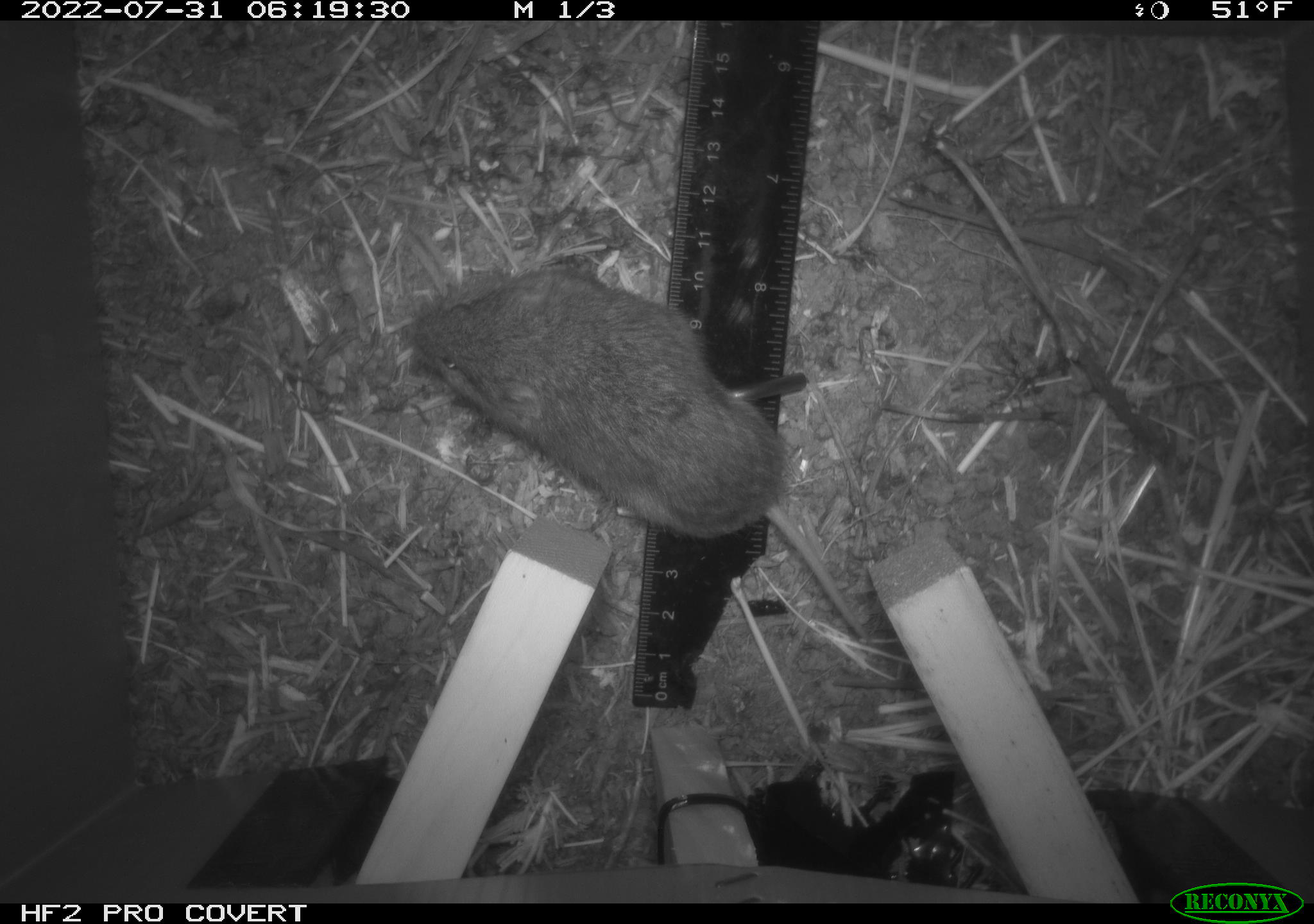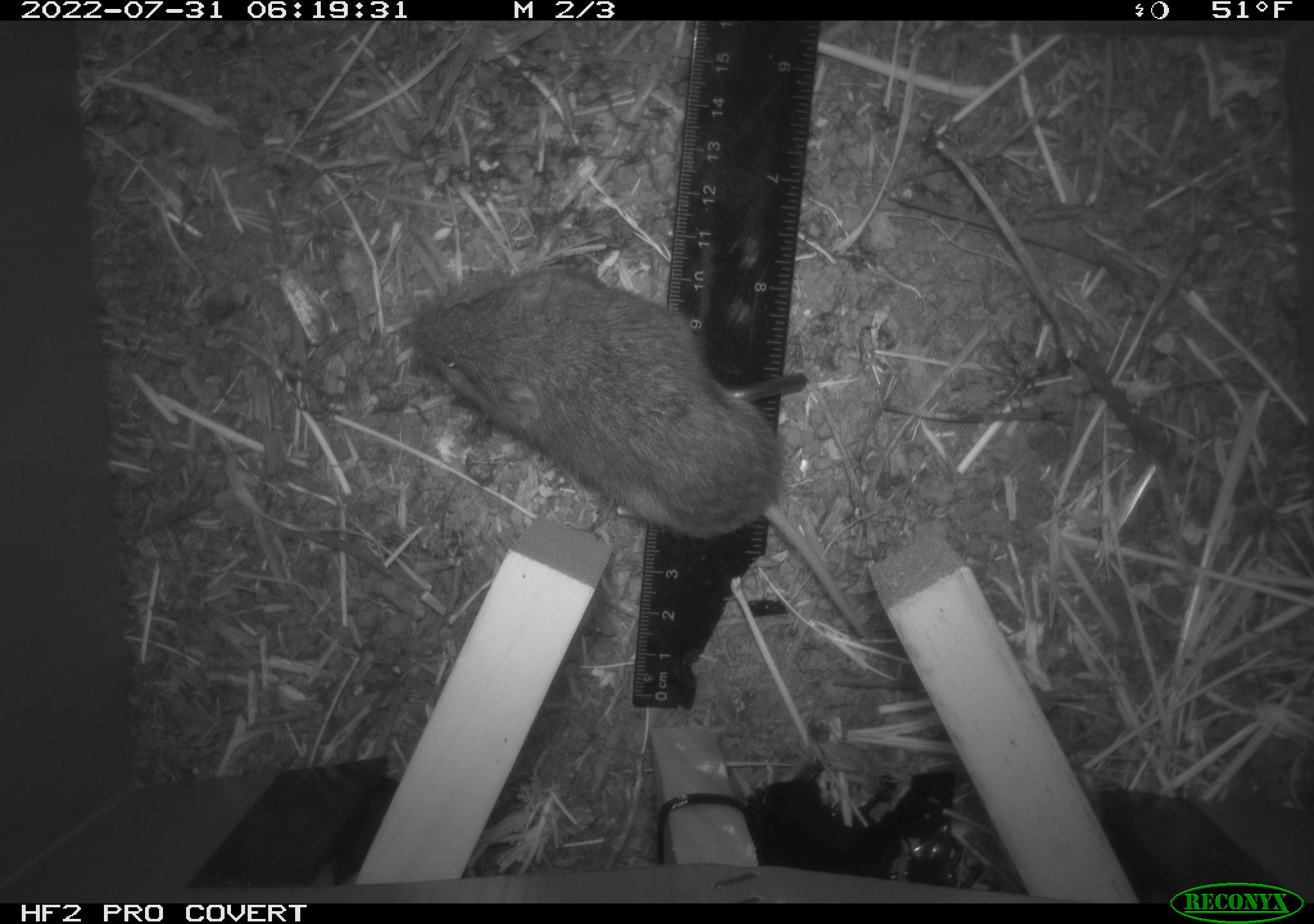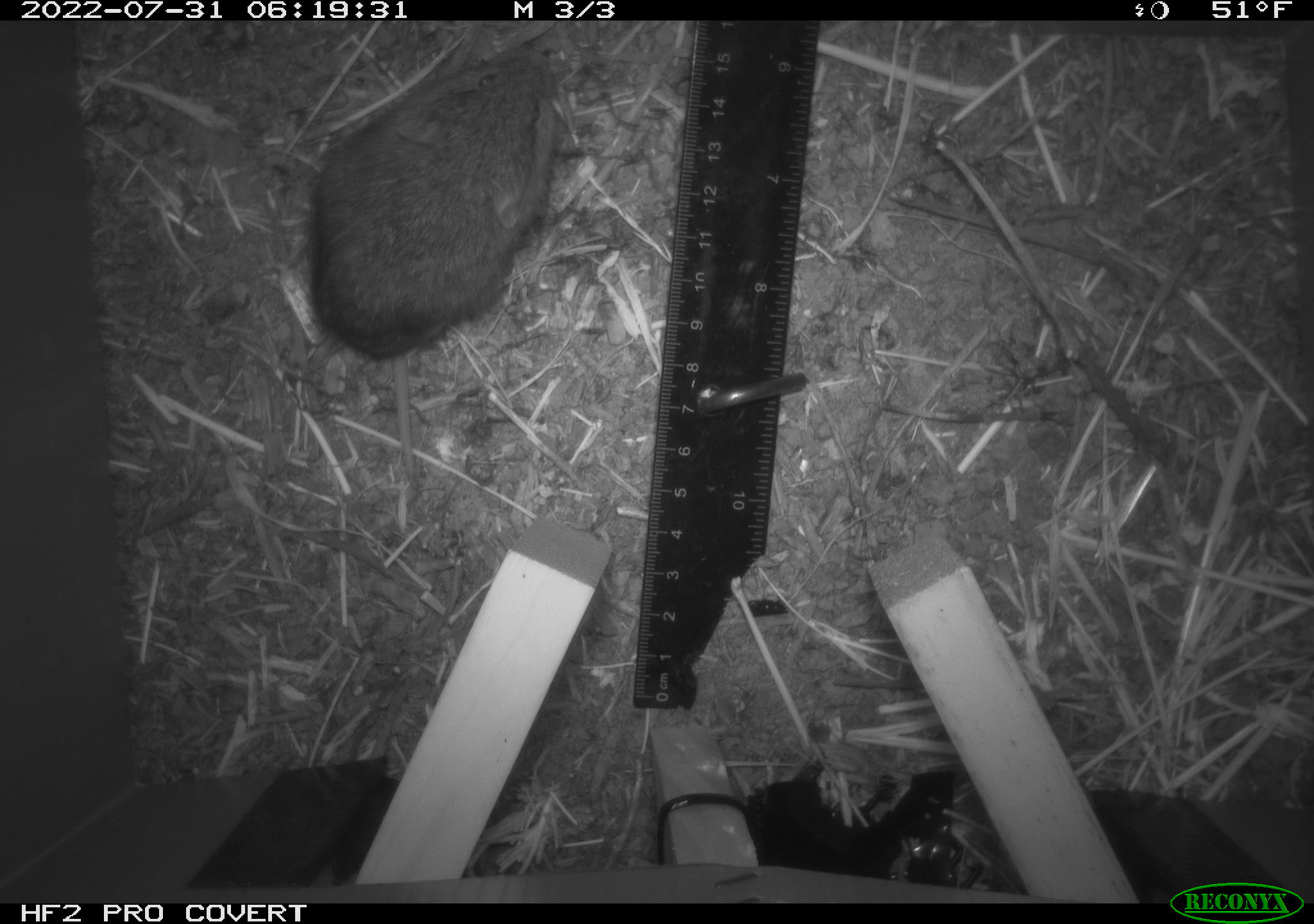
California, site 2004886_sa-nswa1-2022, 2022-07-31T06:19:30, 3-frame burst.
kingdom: Animalia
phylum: Chordata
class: Mammalia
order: Rodentia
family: Cricetidae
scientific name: Cricetidae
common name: hamsters, voles, lemmings, and allies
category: cricetidae family